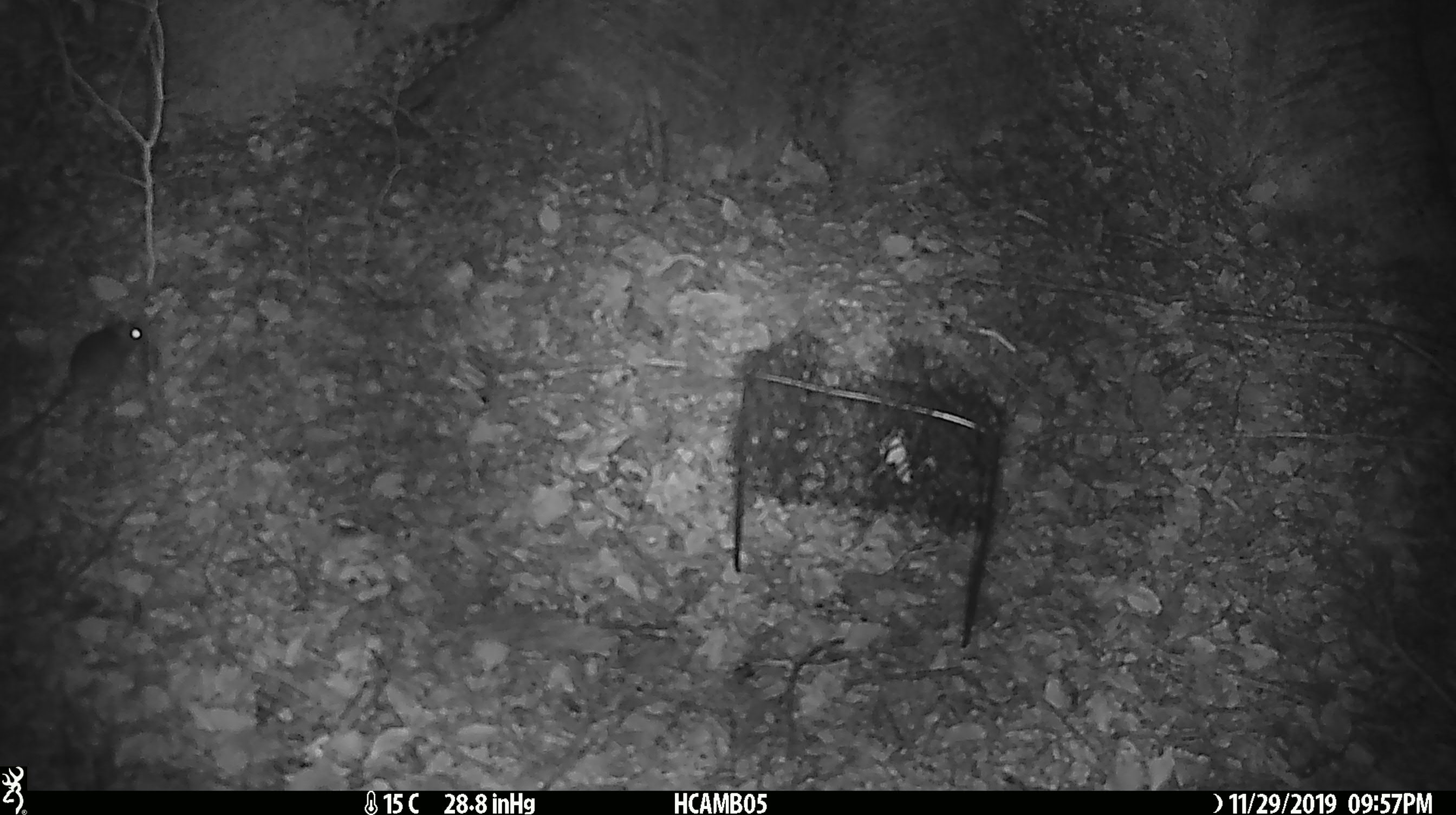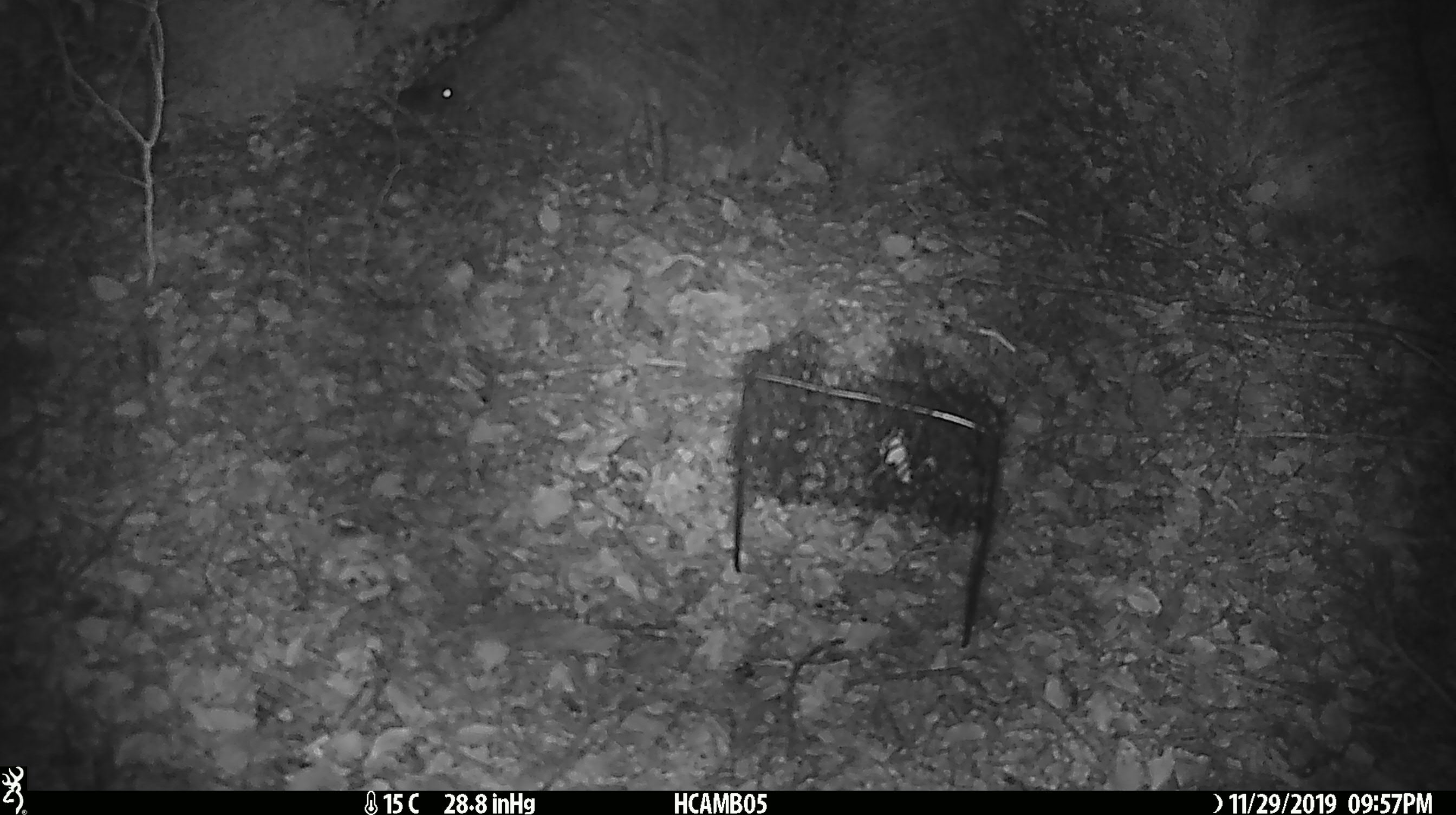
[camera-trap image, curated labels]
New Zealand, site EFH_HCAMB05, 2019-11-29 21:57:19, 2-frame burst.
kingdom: Animalia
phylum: Chordata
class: Mammalia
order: Rodentia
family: Muridae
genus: Mus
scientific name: Mus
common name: mouse